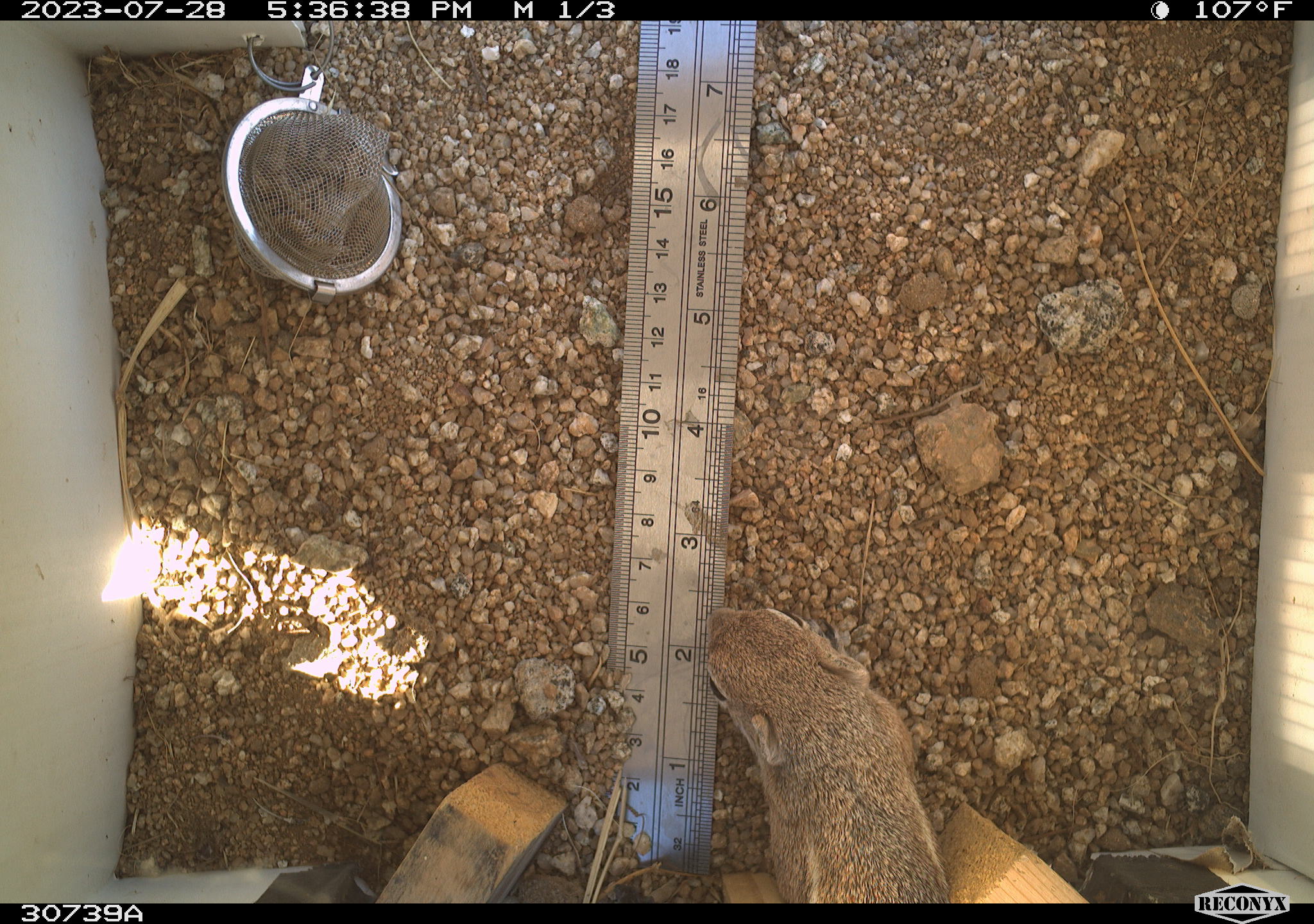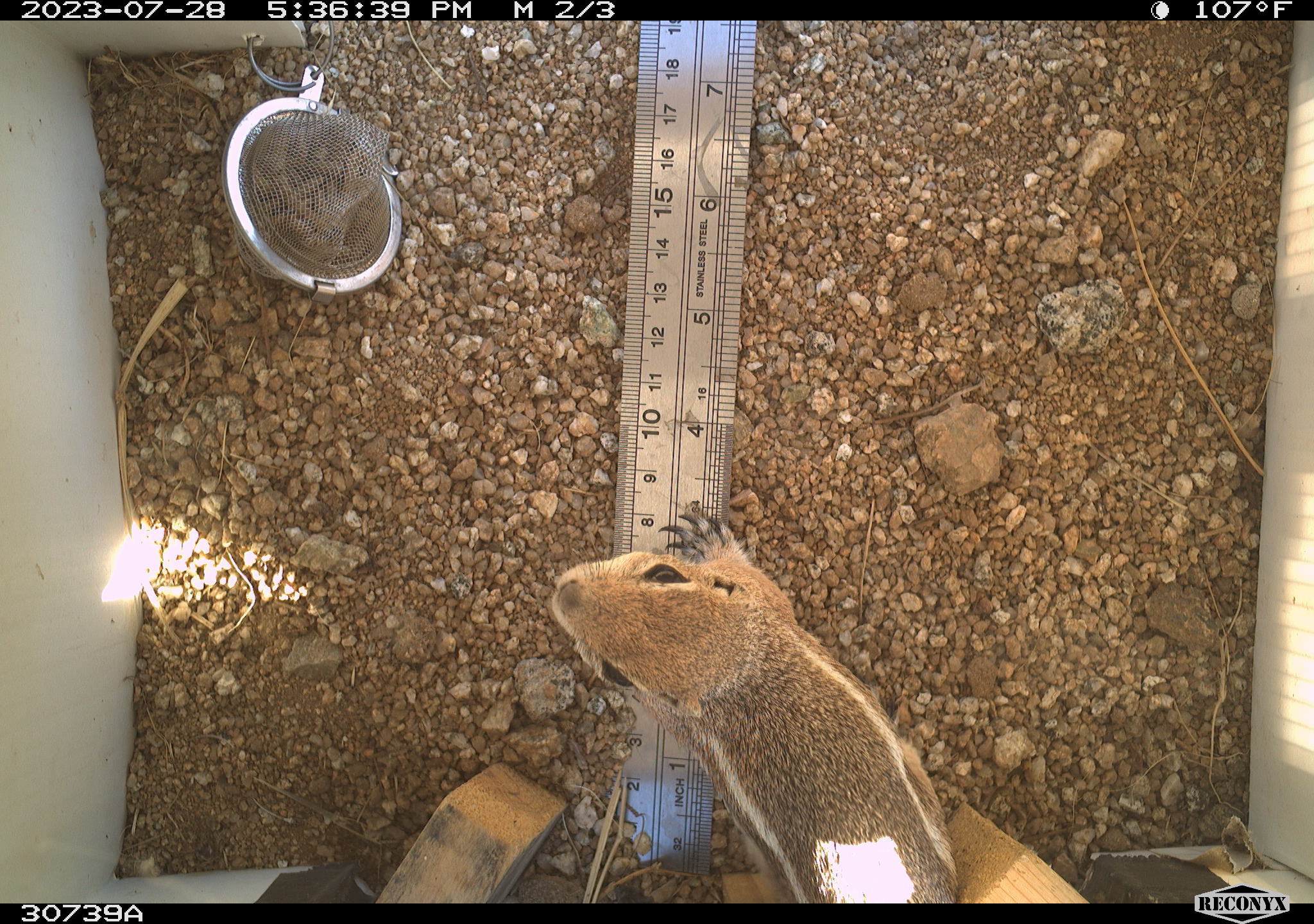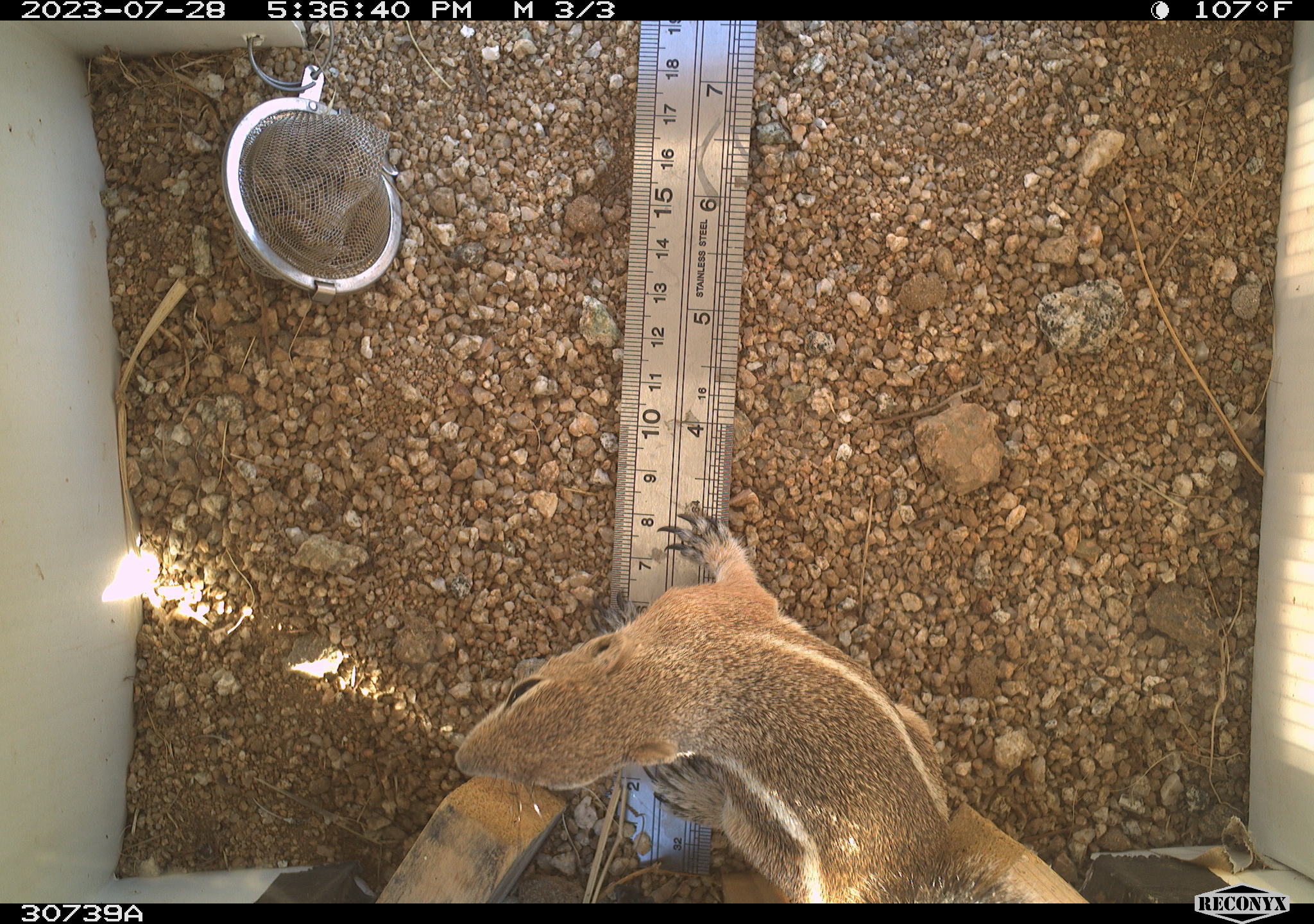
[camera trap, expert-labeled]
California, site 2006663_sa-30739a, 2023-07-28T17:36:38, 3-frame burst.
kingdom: Animalia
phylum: Chordata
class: Mammalia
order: Rodentia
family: Sciuridae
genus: Ammospermophilus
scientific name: Ammospermophilus leucurus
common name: white-tailed antelope squirrel